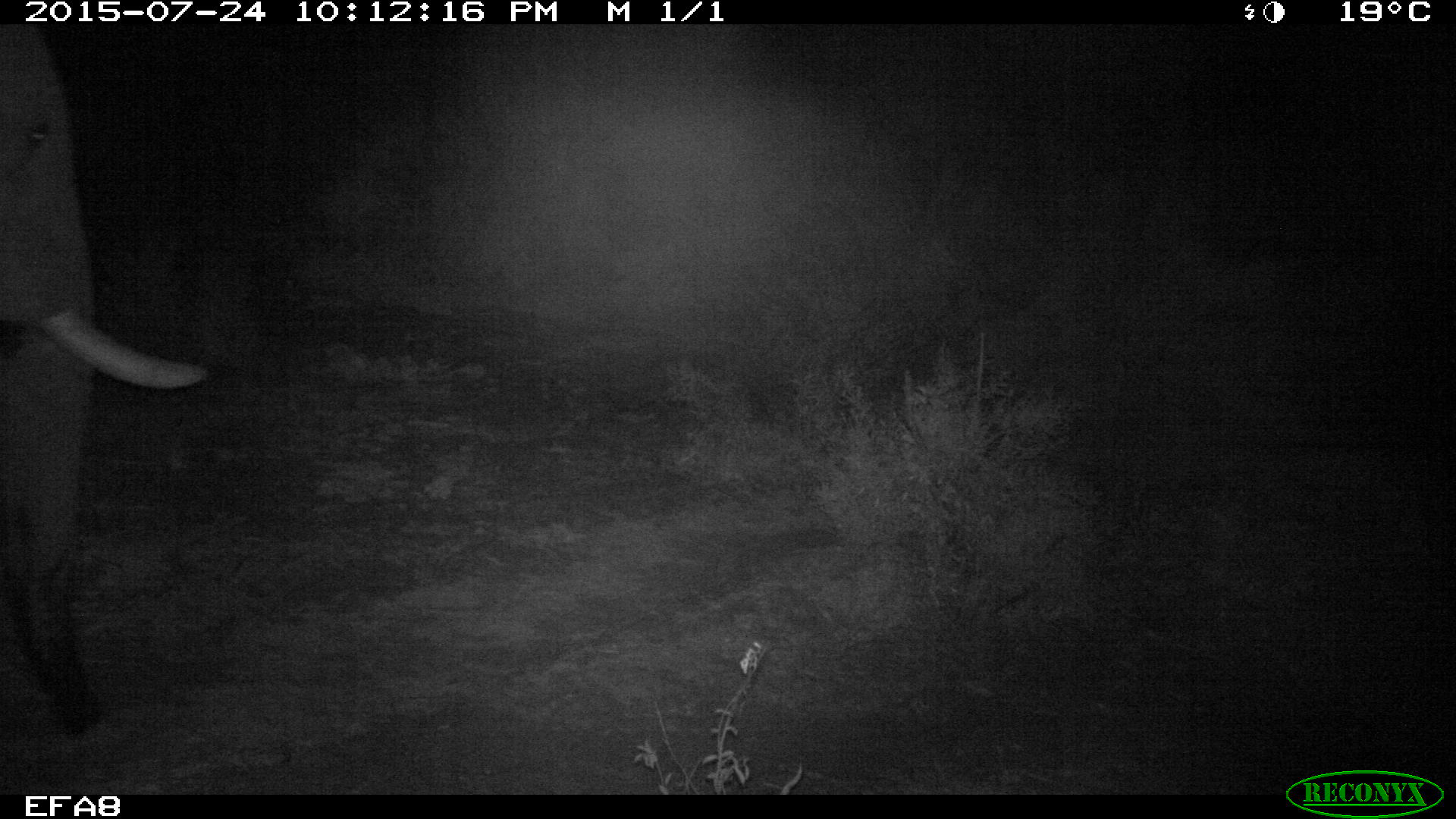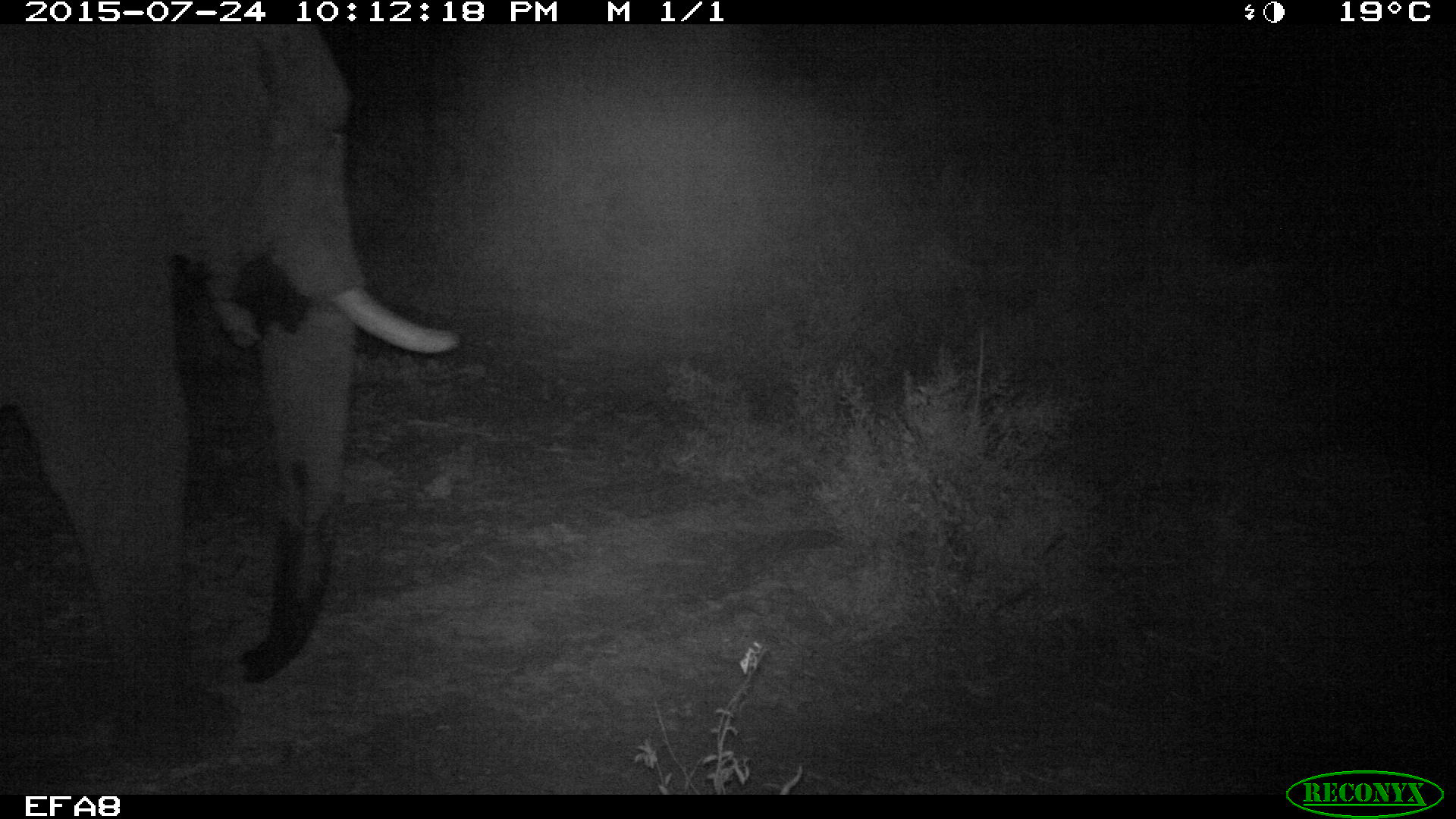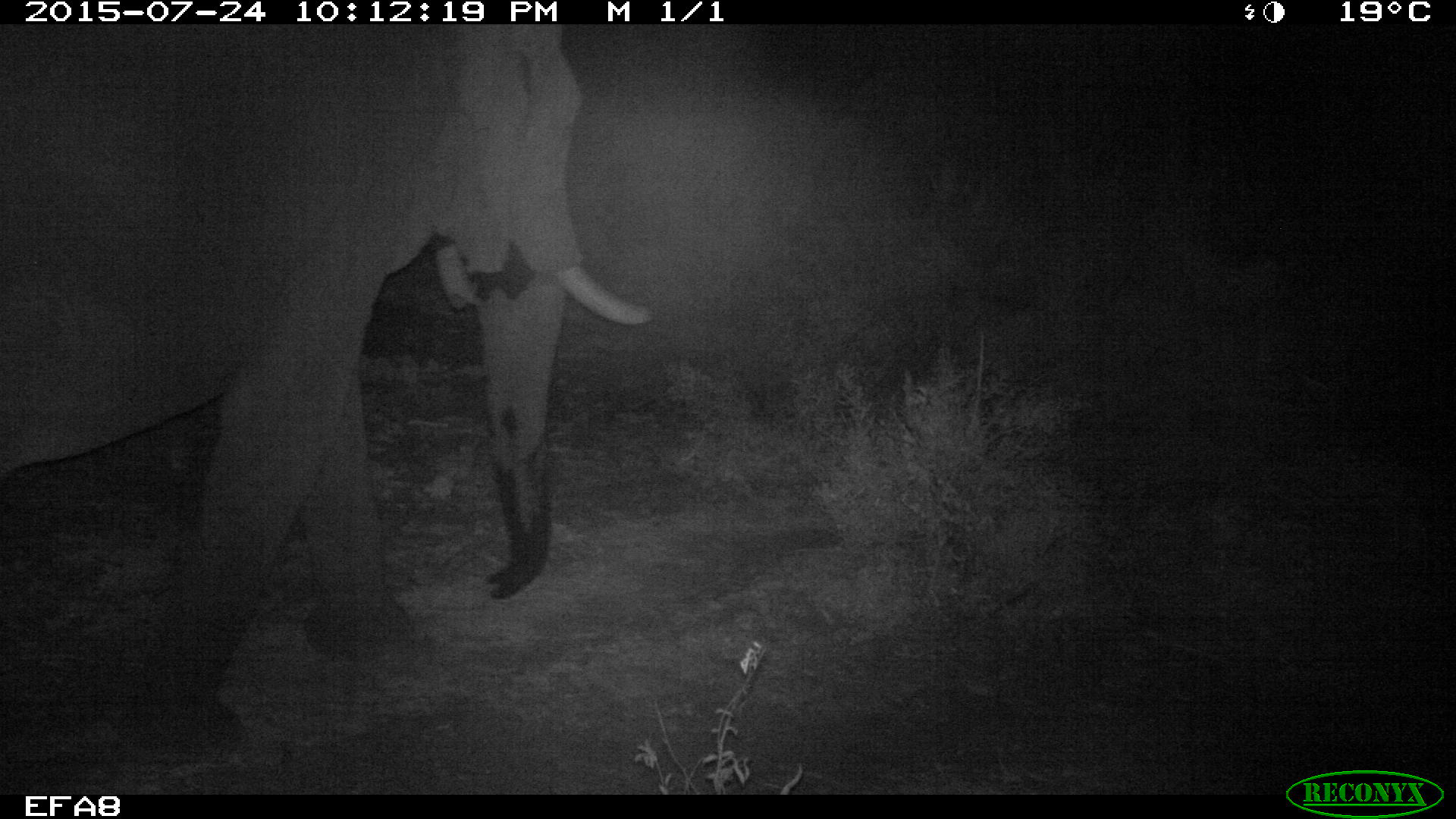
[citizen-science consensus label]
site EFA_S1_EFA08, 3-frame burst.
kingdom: Animalia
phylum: Chordata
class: Mammalia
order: Proboscidea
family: Elephantidae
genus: Loxodonta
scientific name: Loxodonta africana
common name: african bush elephant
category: elephant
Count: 1.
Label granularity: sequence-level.